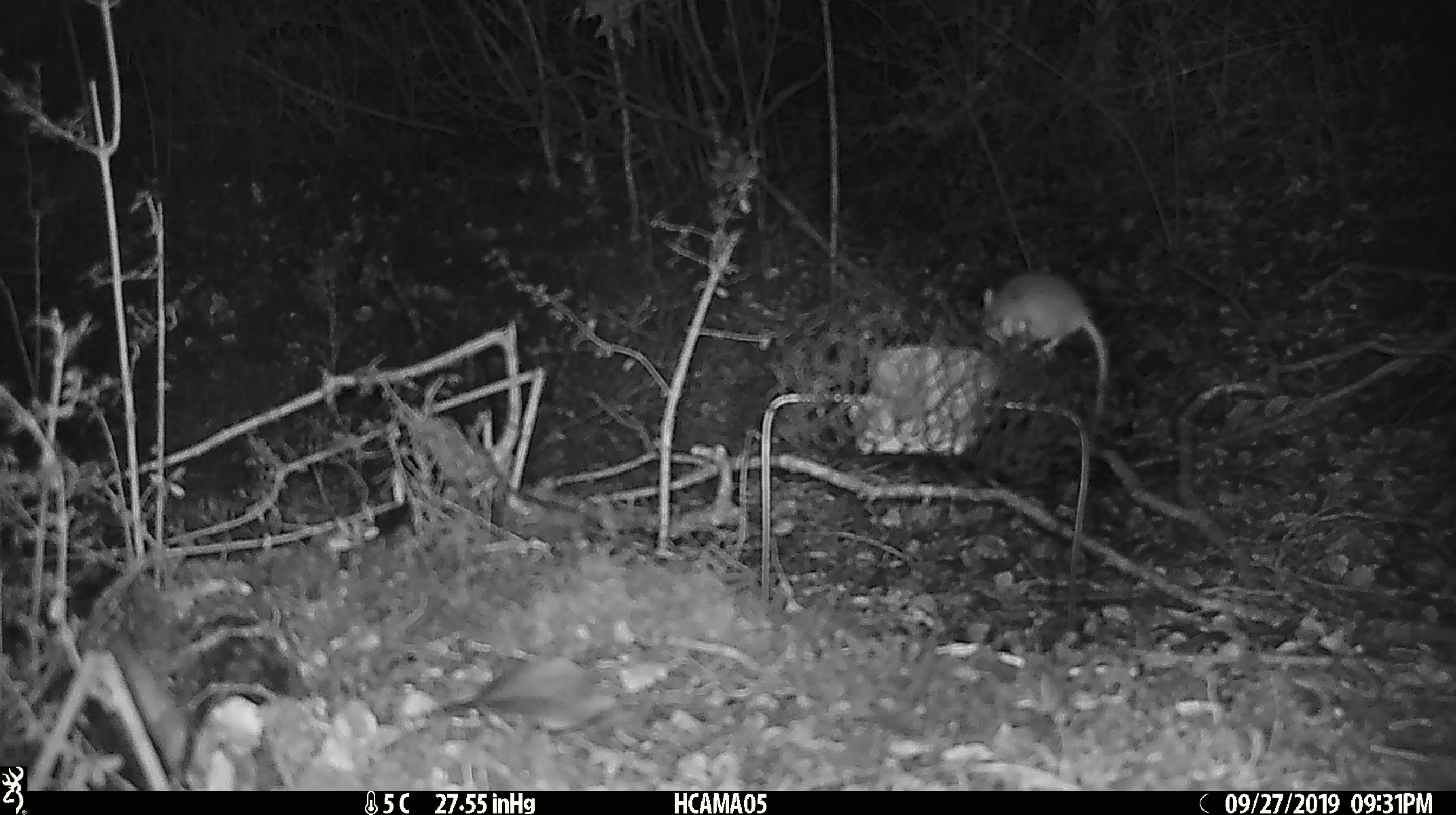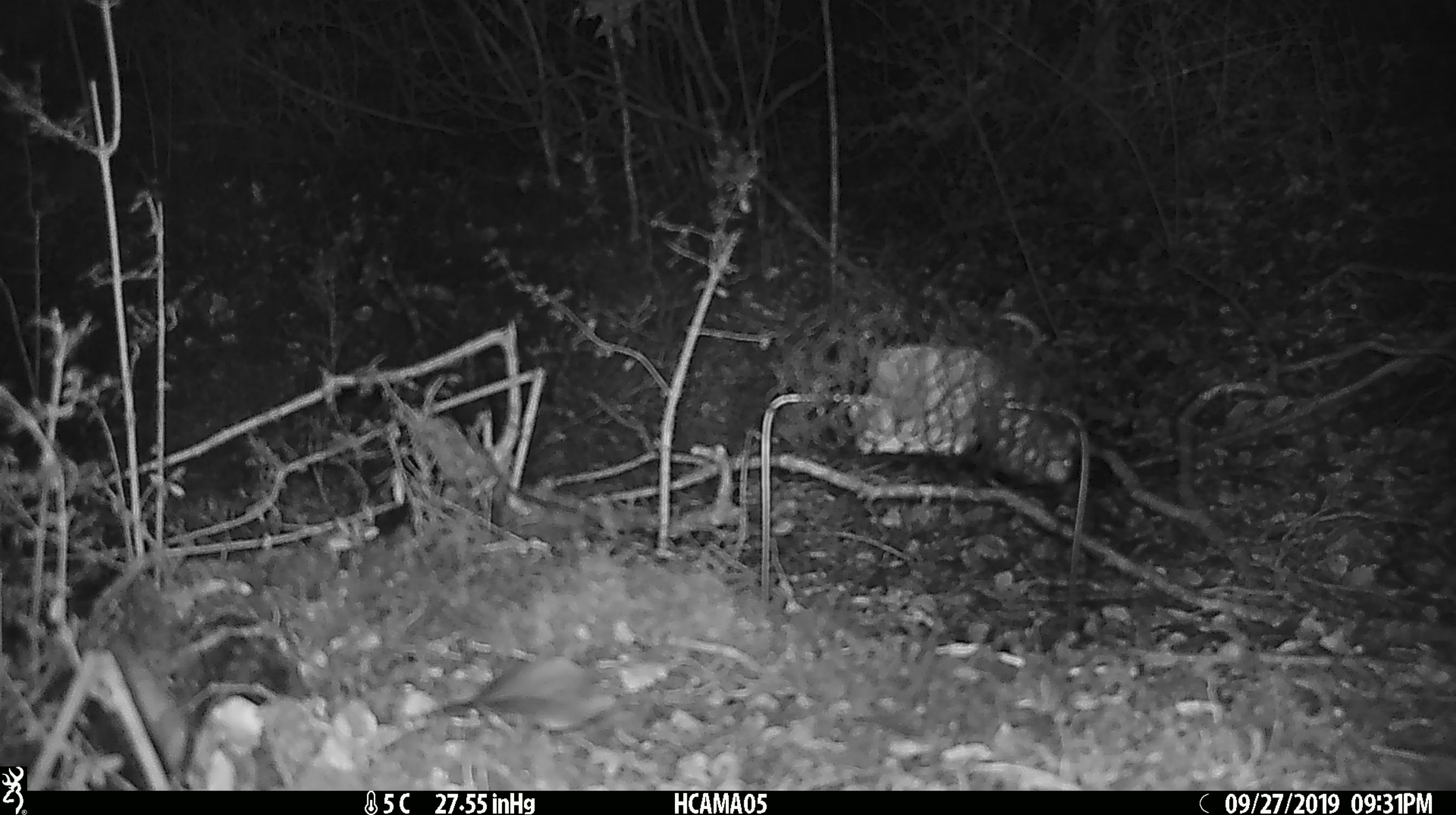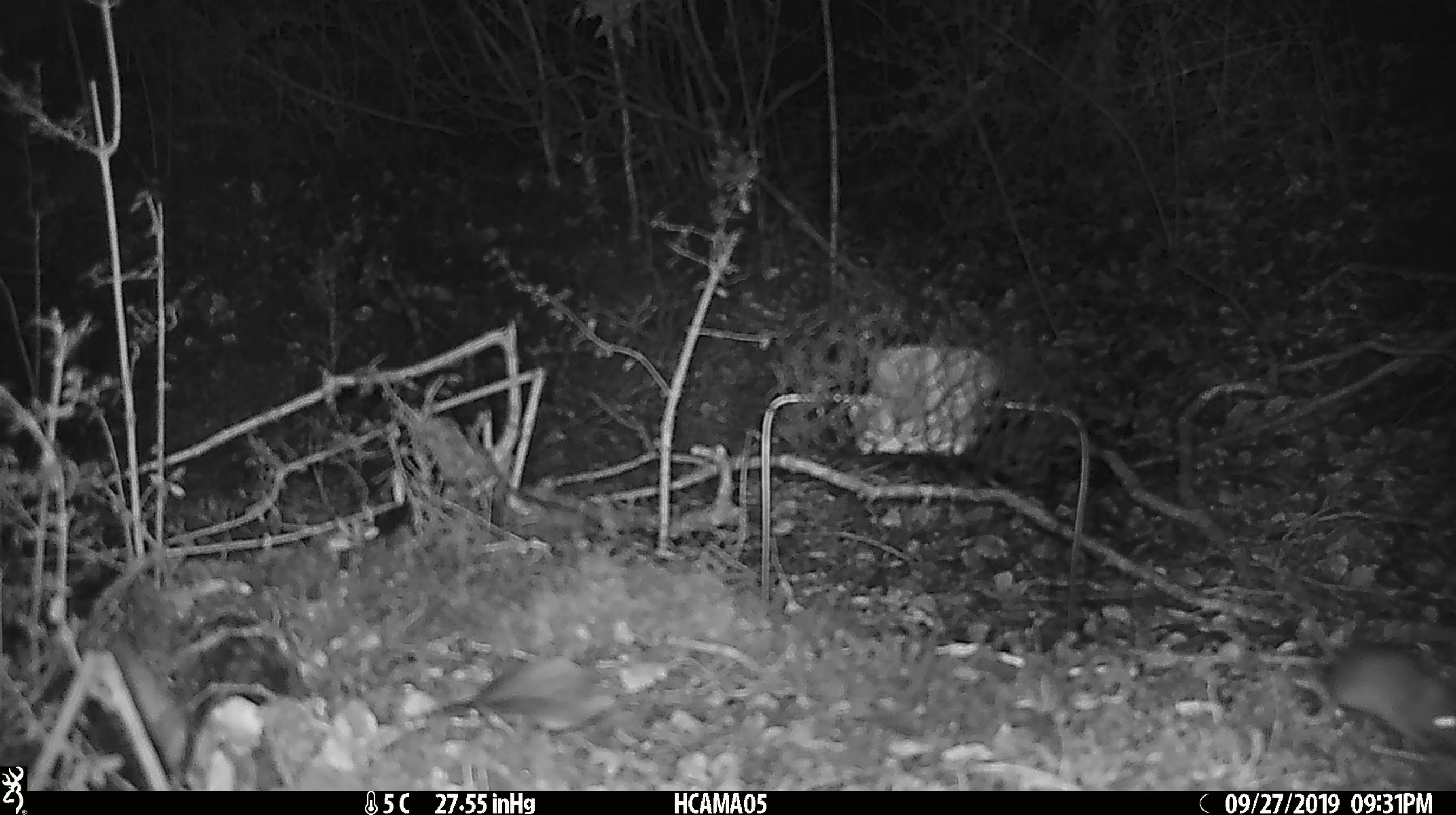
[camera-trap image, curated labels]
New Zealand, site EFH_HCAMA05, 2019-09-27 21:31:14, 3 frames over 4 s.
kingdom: Animalia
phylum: Chordata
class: Mammalia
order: Rodentia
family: Muridae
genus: Mus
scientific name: Mus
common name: mouse